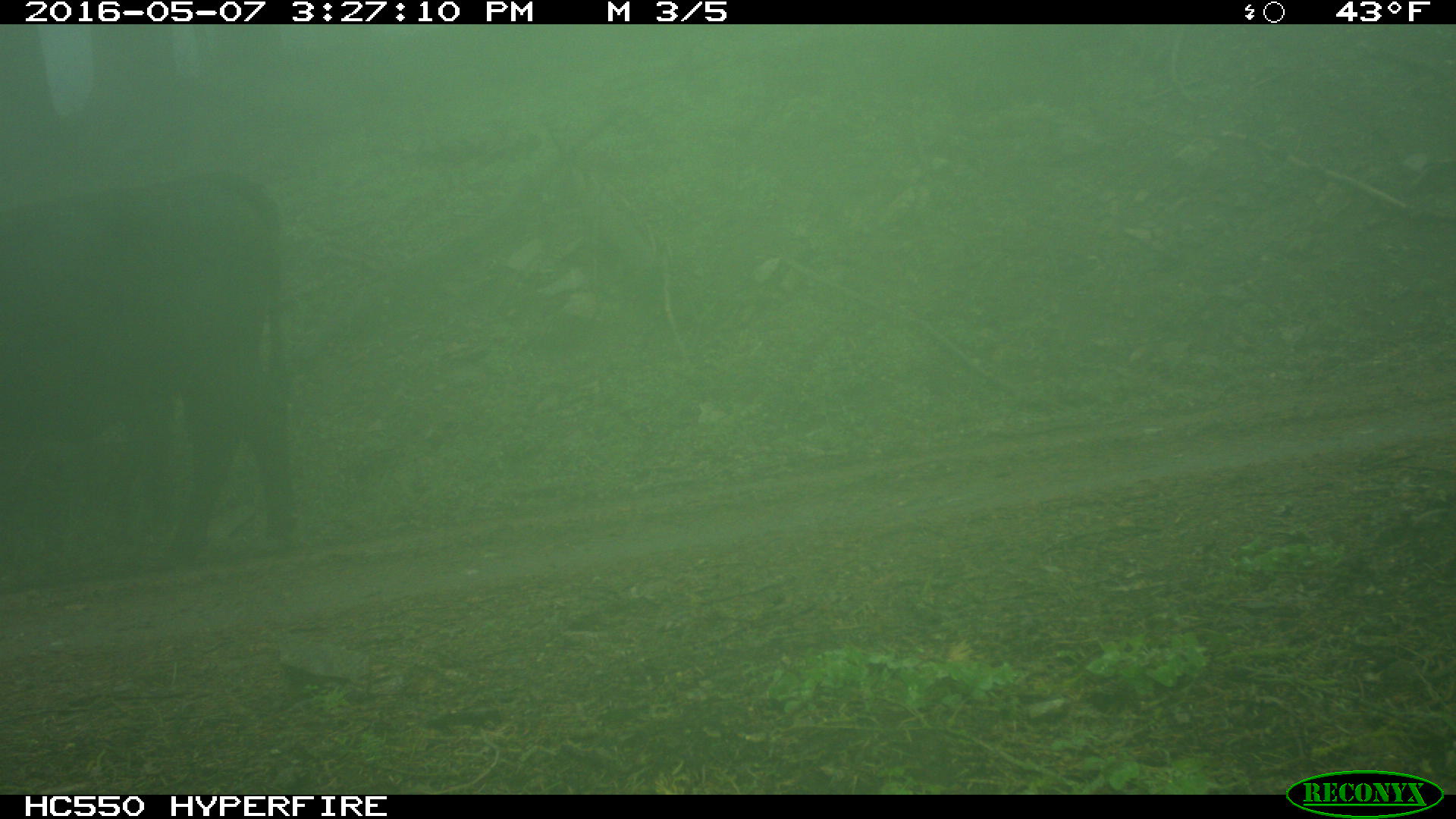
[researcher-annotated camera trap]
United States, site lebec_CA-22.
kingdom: Animalia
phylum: Chordata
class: Mammalia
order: Artiodactyla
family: Bovidae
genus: Bos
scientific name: Bos taurus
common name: domestic cow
Bos taurus (domestic cow).